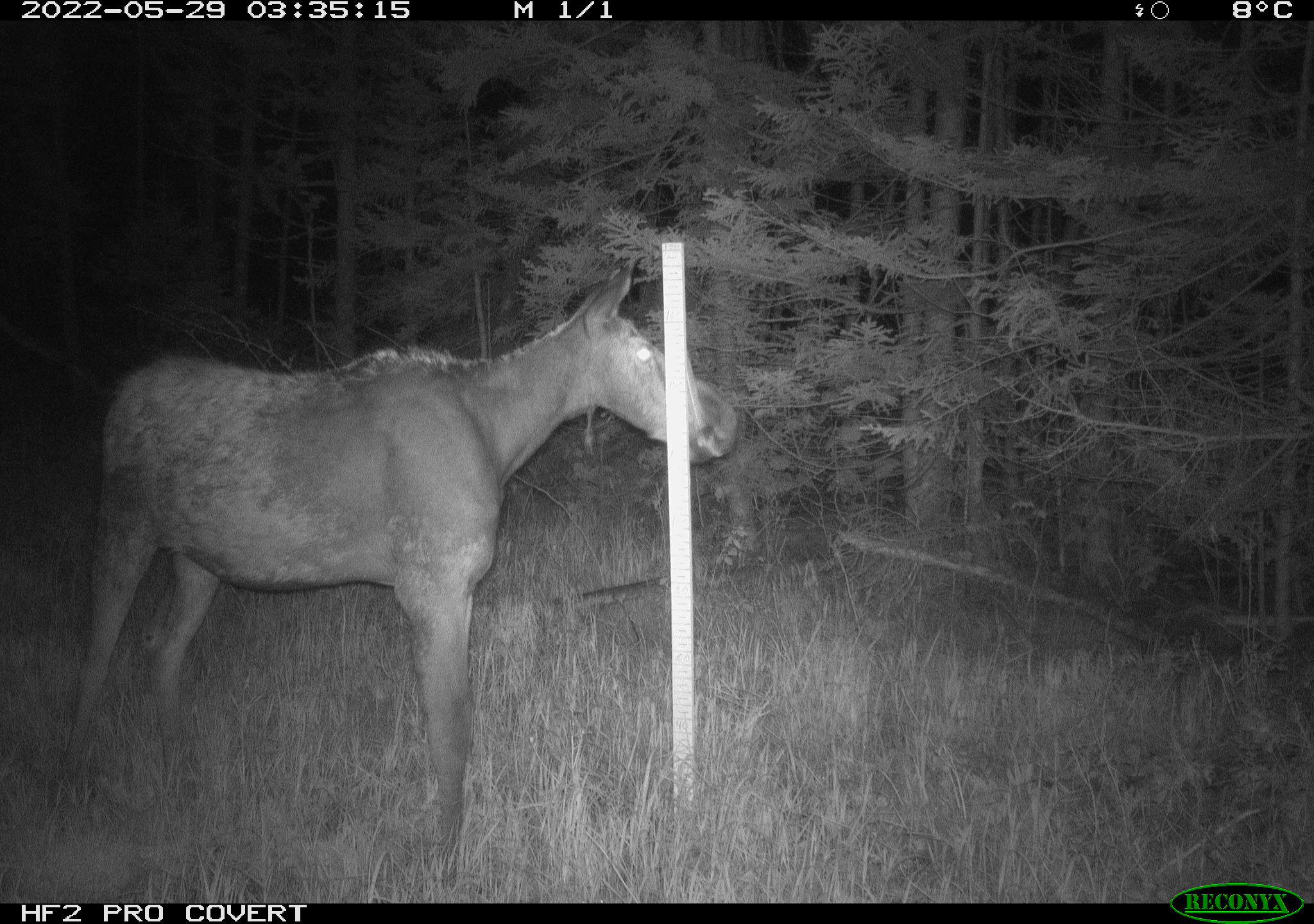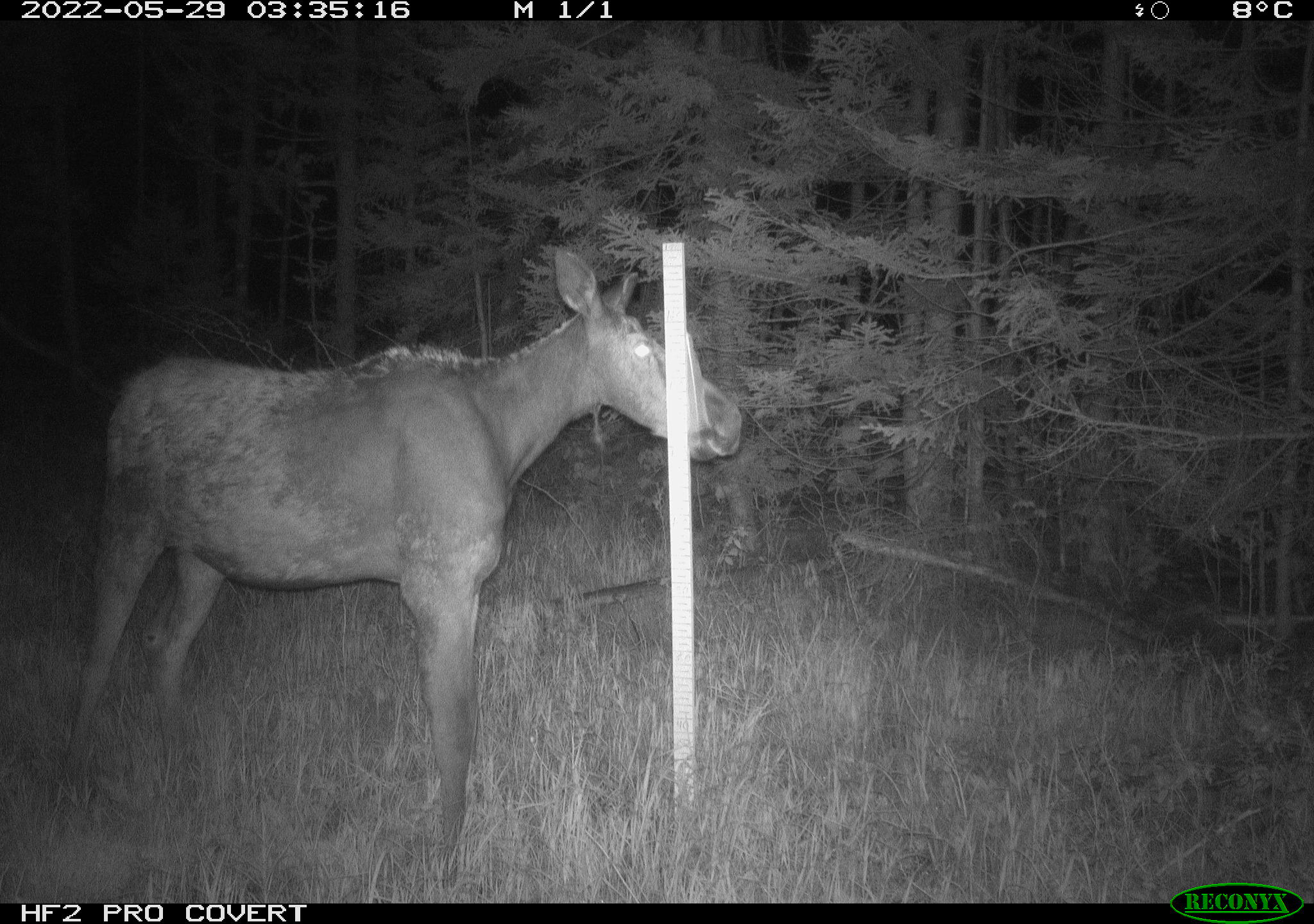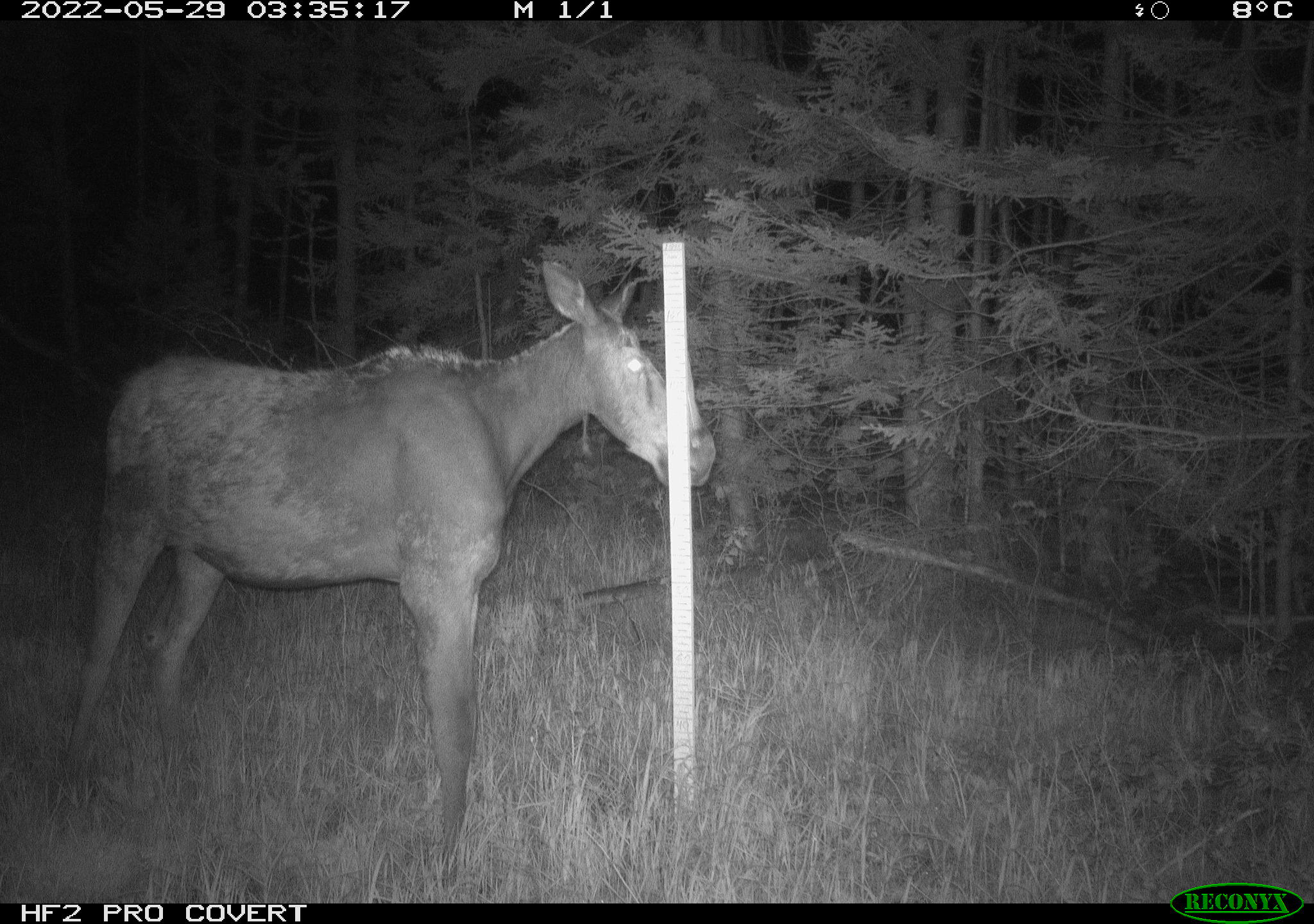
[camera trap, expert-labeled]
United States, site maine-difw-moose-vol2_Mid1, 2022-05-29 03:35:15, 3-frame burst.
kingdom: Animalia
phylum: Chordata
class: Mammalia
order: Artiodactyla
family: Cervidae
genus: Alces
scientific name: Alces alces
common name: moose